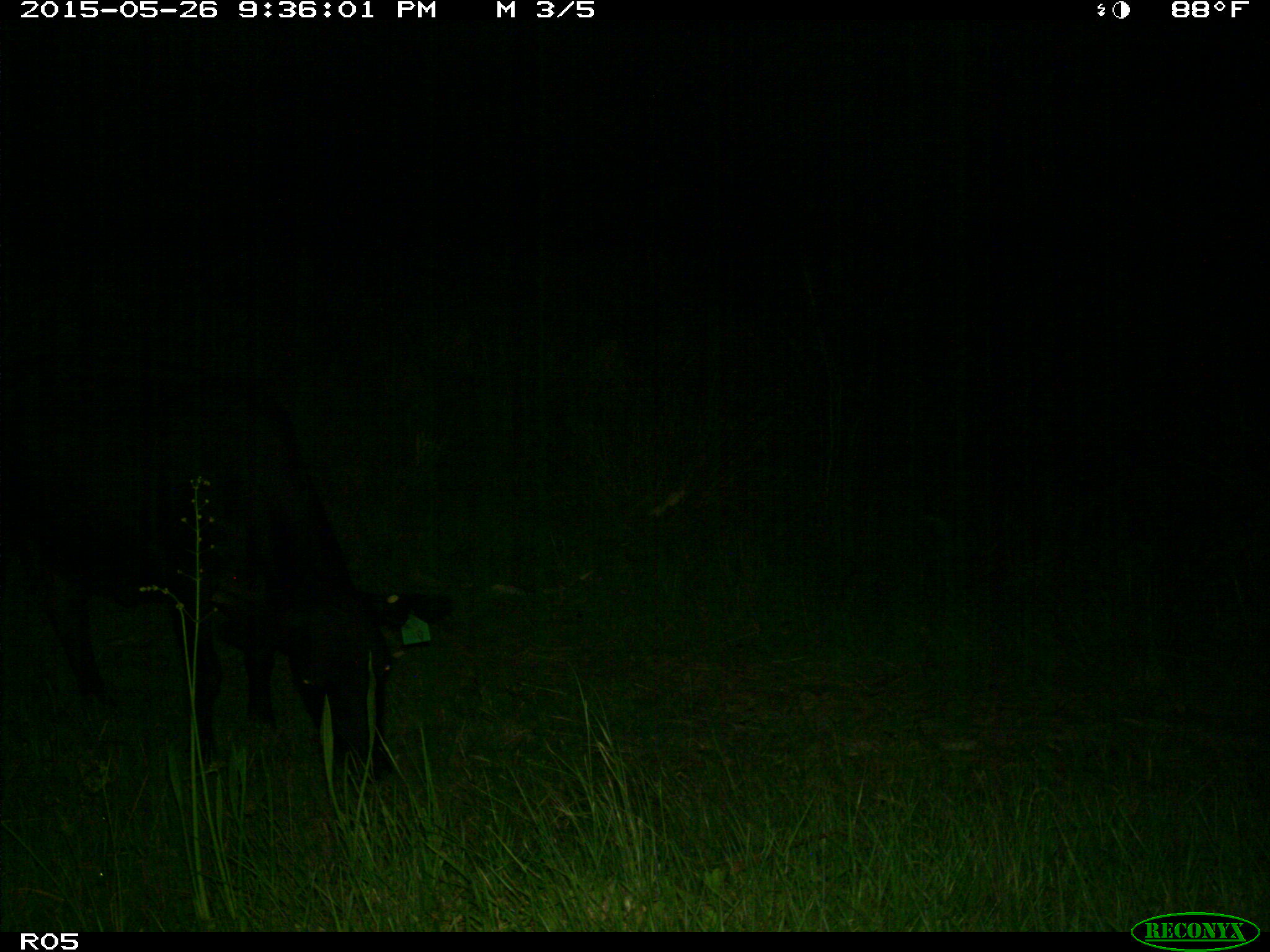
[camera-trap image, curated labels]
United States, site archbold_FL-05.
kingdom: Animalia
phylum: Chordata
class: Mammalia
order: Artiodactyla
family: Bovidae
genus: Bos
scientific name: Bos taurus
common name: domestic cow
Bos taurus (domestic cow).